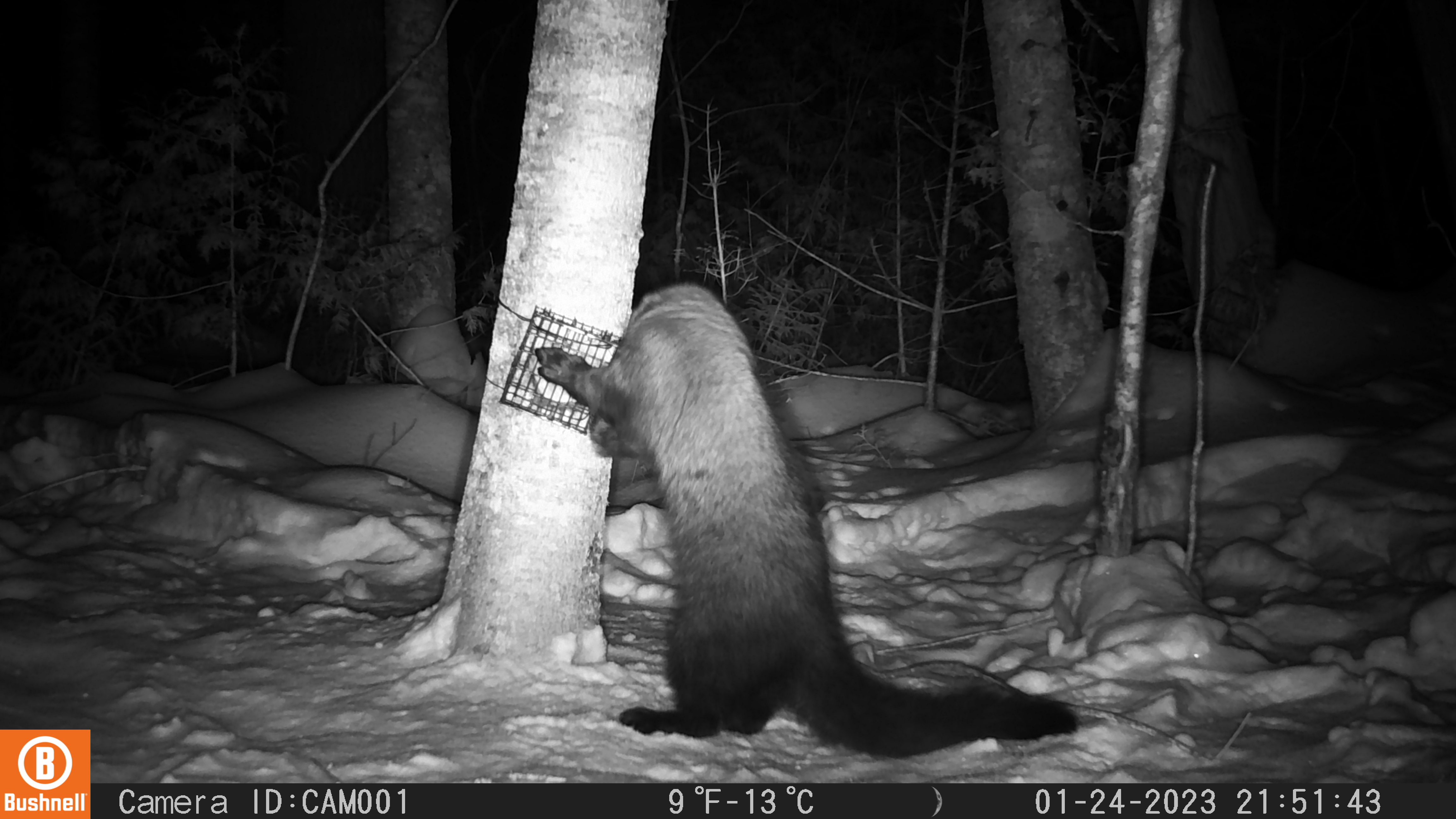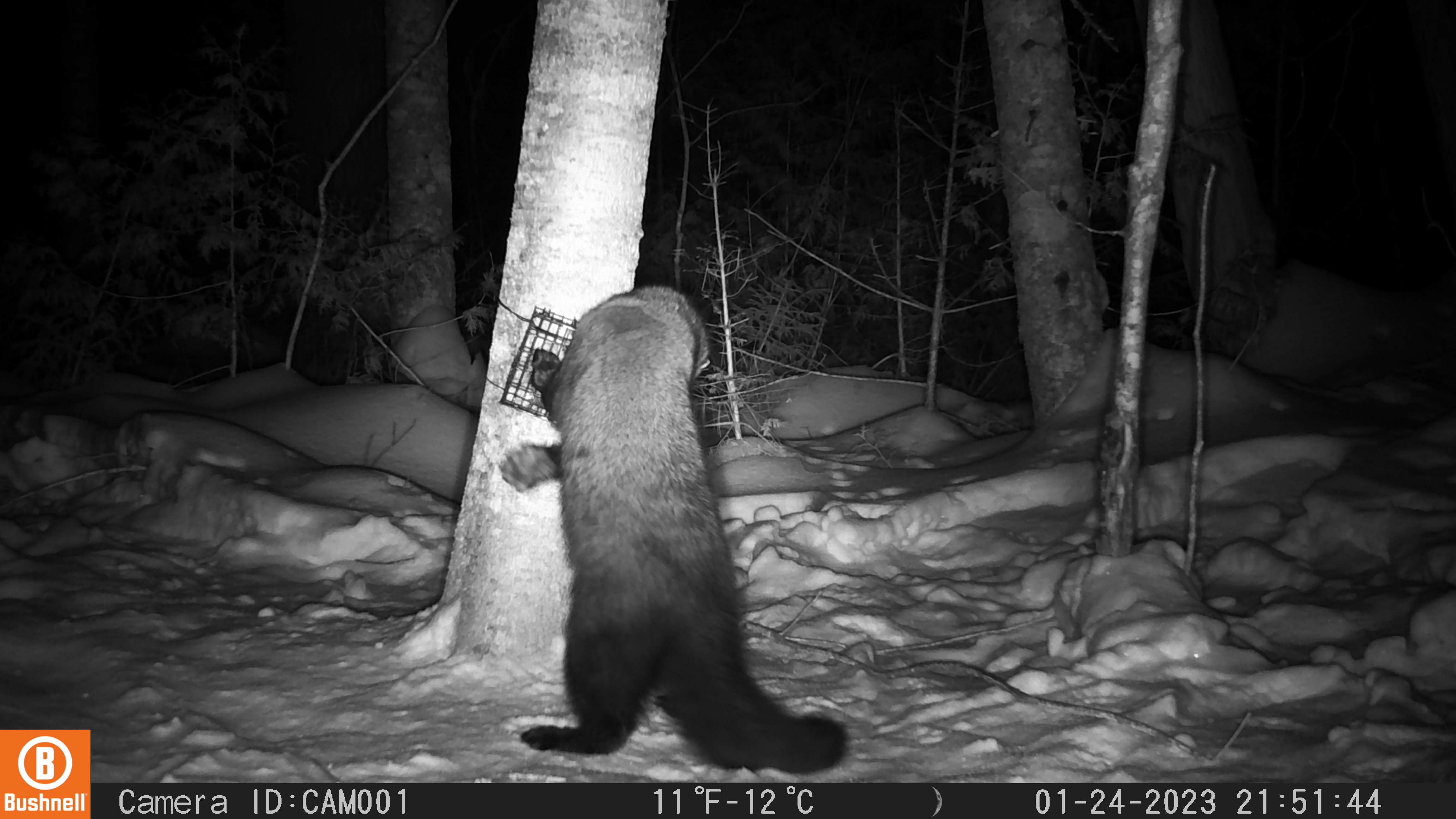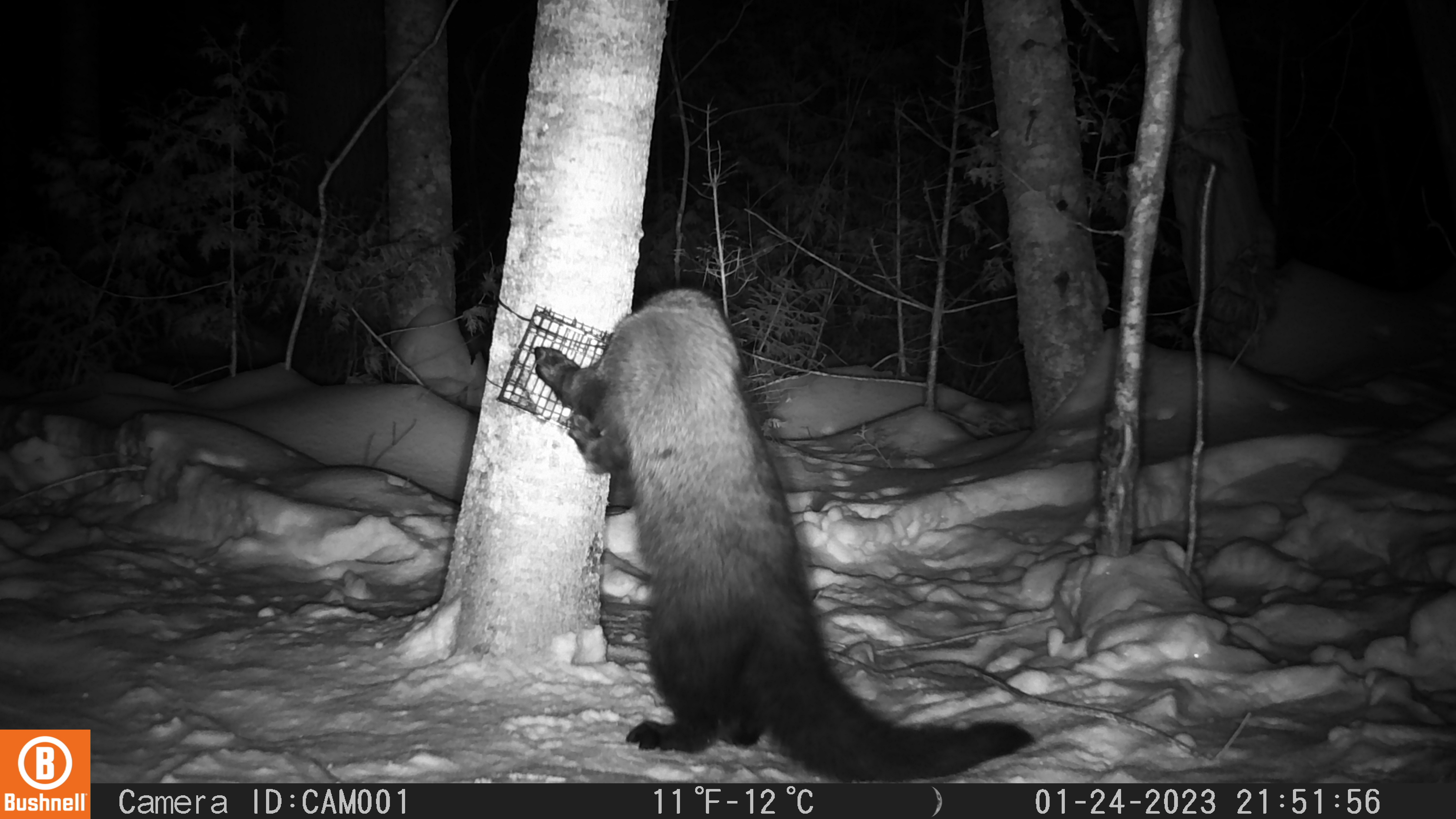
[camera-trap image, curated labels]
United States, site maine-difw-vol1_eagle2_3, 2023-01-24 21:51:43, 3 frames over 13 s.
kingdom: Animalia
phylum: Chordata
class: Mammalia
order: Carnivora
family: Mustelidae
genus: Pekania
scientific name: Pekania pennanti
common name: fisher